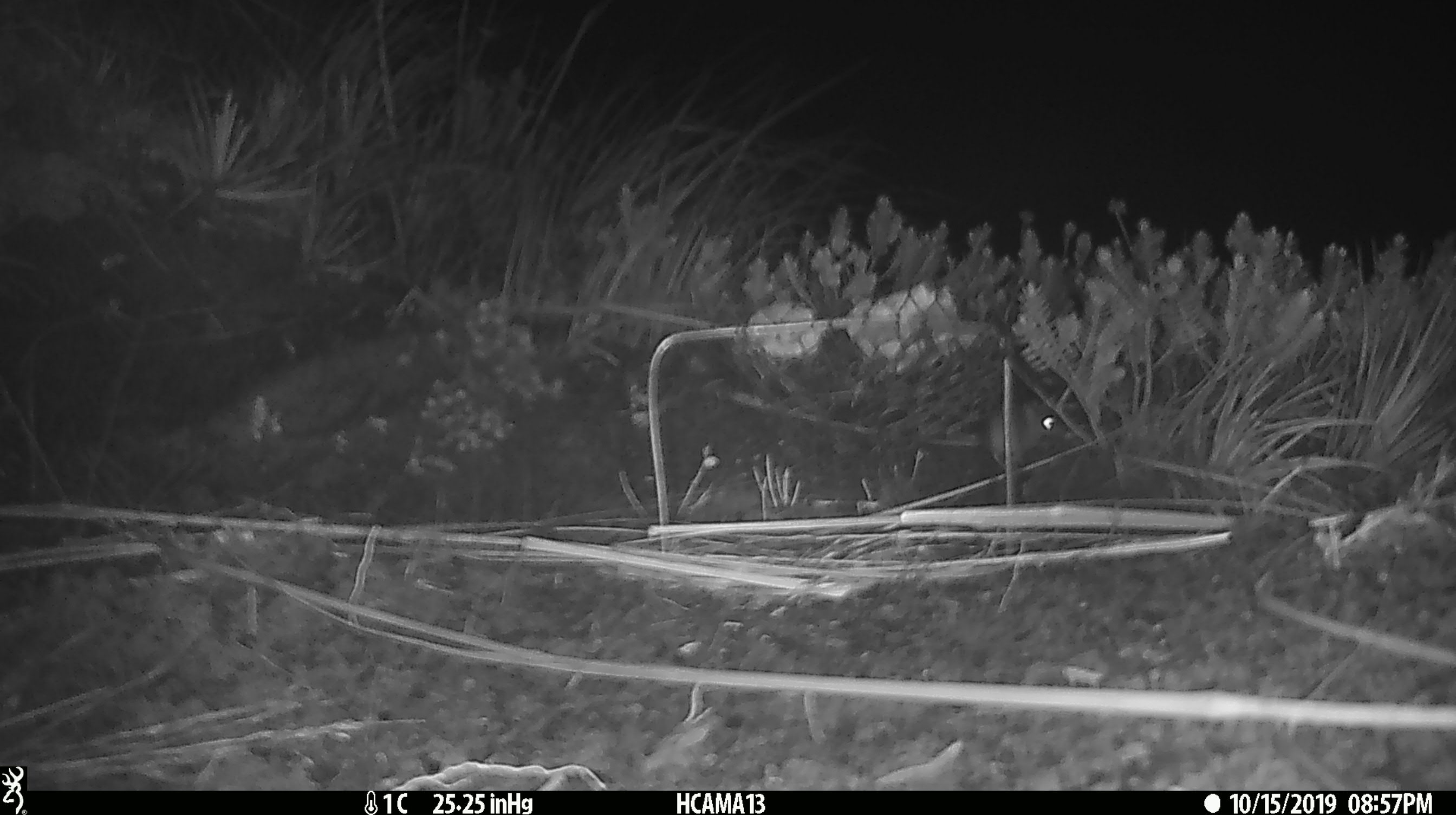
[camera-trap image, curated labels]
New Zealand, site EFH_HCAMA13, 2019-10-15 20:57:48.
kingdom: Animalia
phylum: Chordata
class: Mammalia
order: Rodentia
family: Muridae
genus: Mus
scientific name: Mus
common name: mouse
Mouse (Mus).